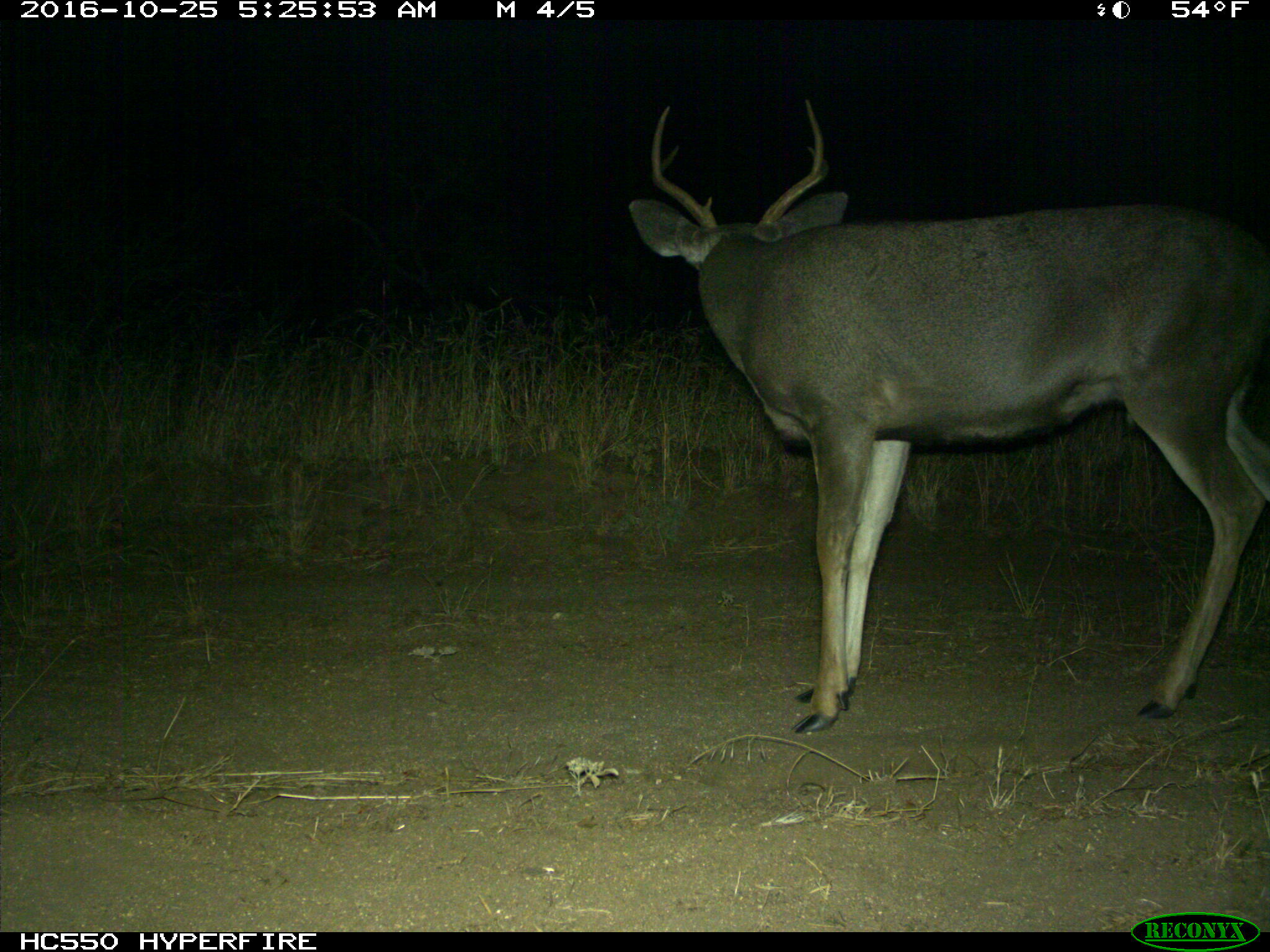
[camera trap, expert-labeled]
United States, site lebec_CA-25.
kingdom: Animalia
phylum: Chordata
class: Mammalia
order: Artiodactyla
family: Cervidae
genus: Odocoileus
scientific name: Odocoileus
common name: deer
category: unidentified deer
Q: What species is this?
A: Unidentified deer (deer) (Odocoileus).